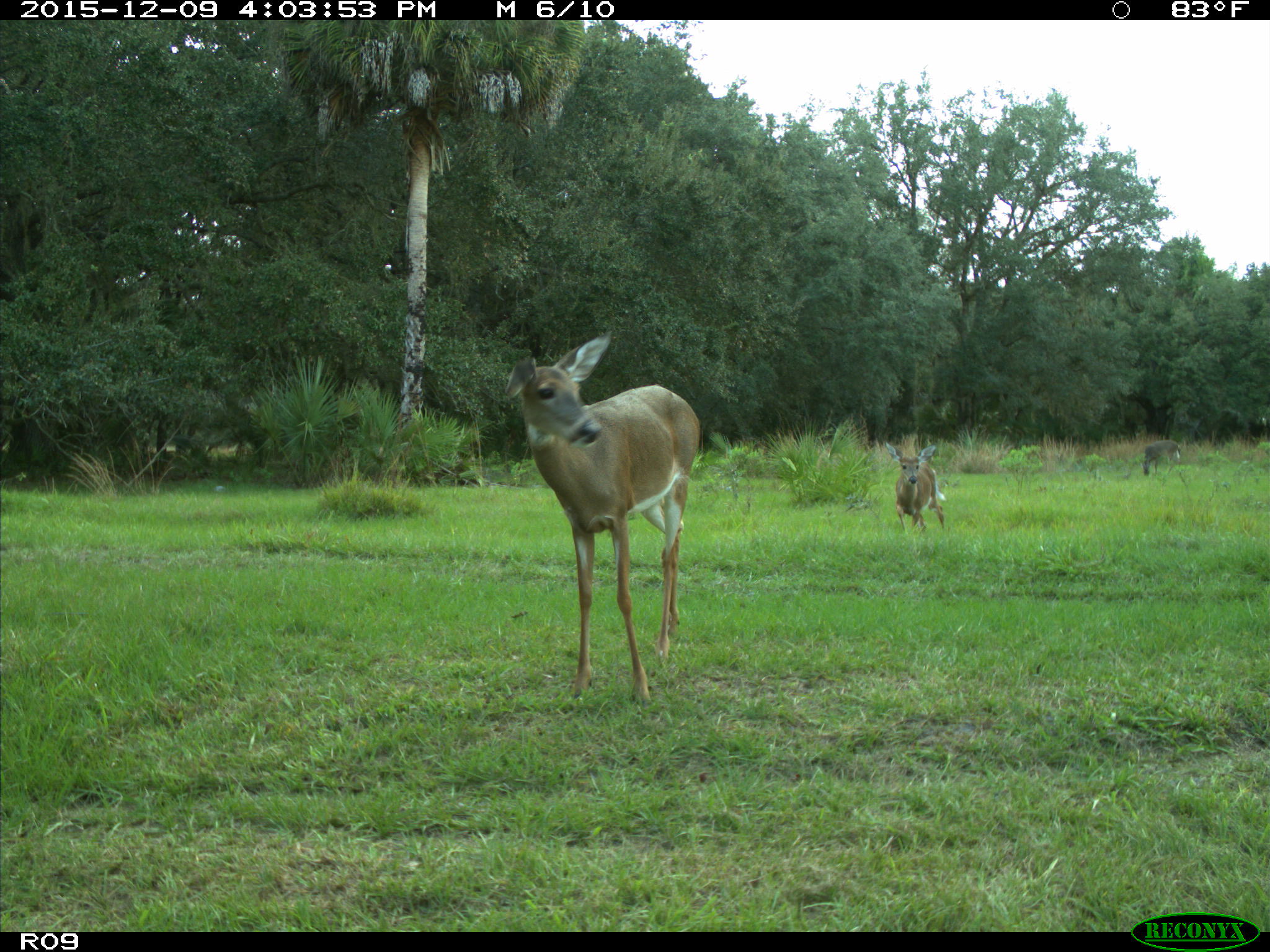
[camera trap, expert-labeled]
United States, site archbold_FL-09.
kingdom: Animalia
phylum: Chordata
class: Mammalia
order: Artiodactyla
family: Cervidae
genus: Odocoileus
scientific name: Odocoileus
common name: deer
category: unidentified deer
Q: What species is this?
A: Unidentified deer (deer) (Odocoileus).